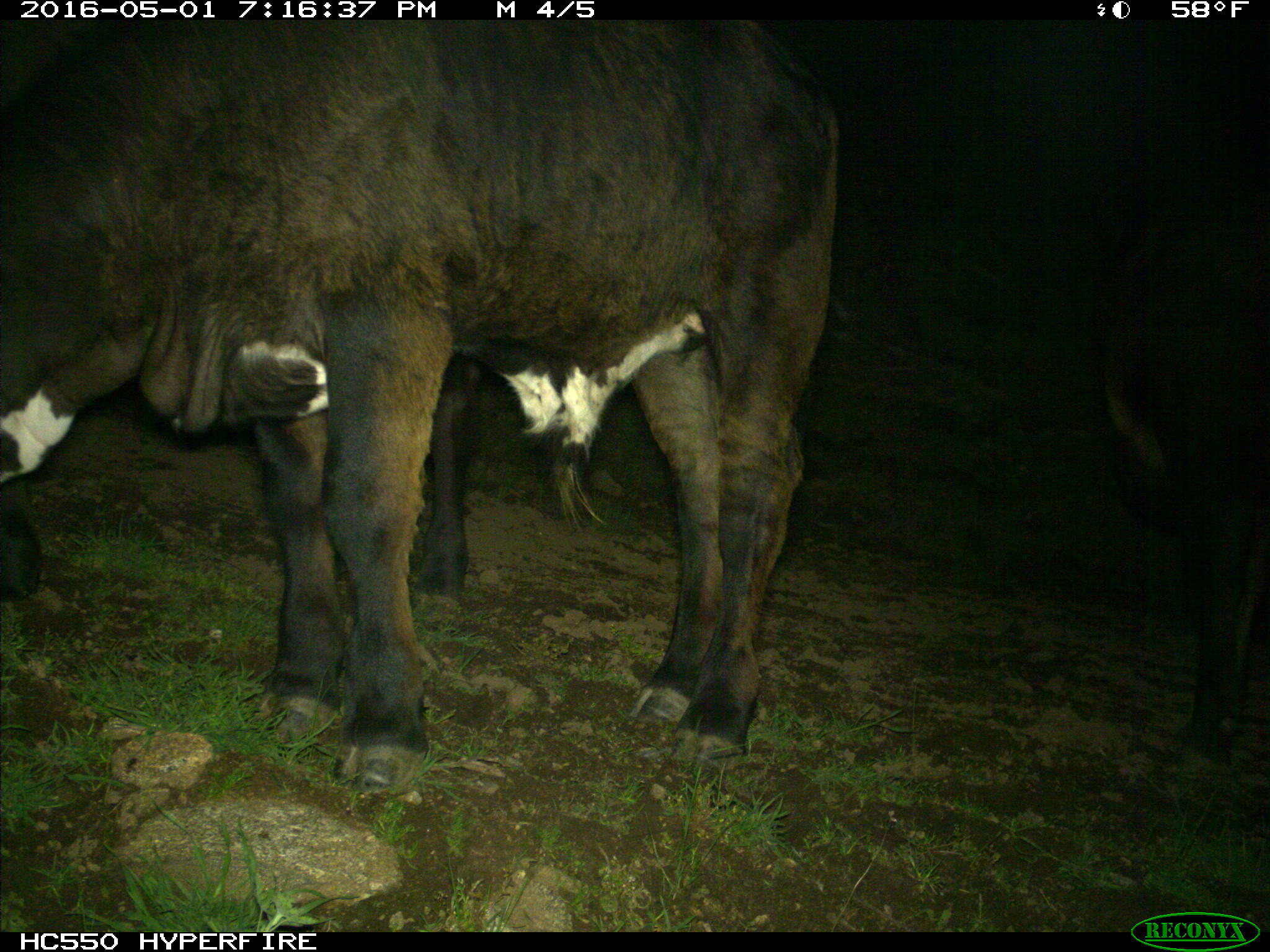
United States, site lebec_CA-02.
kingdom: Animalia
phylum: Chordata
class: Mammalia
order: Artiodactyla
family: Bovidae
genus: Bos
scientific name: Bos taurus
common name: domestic cow